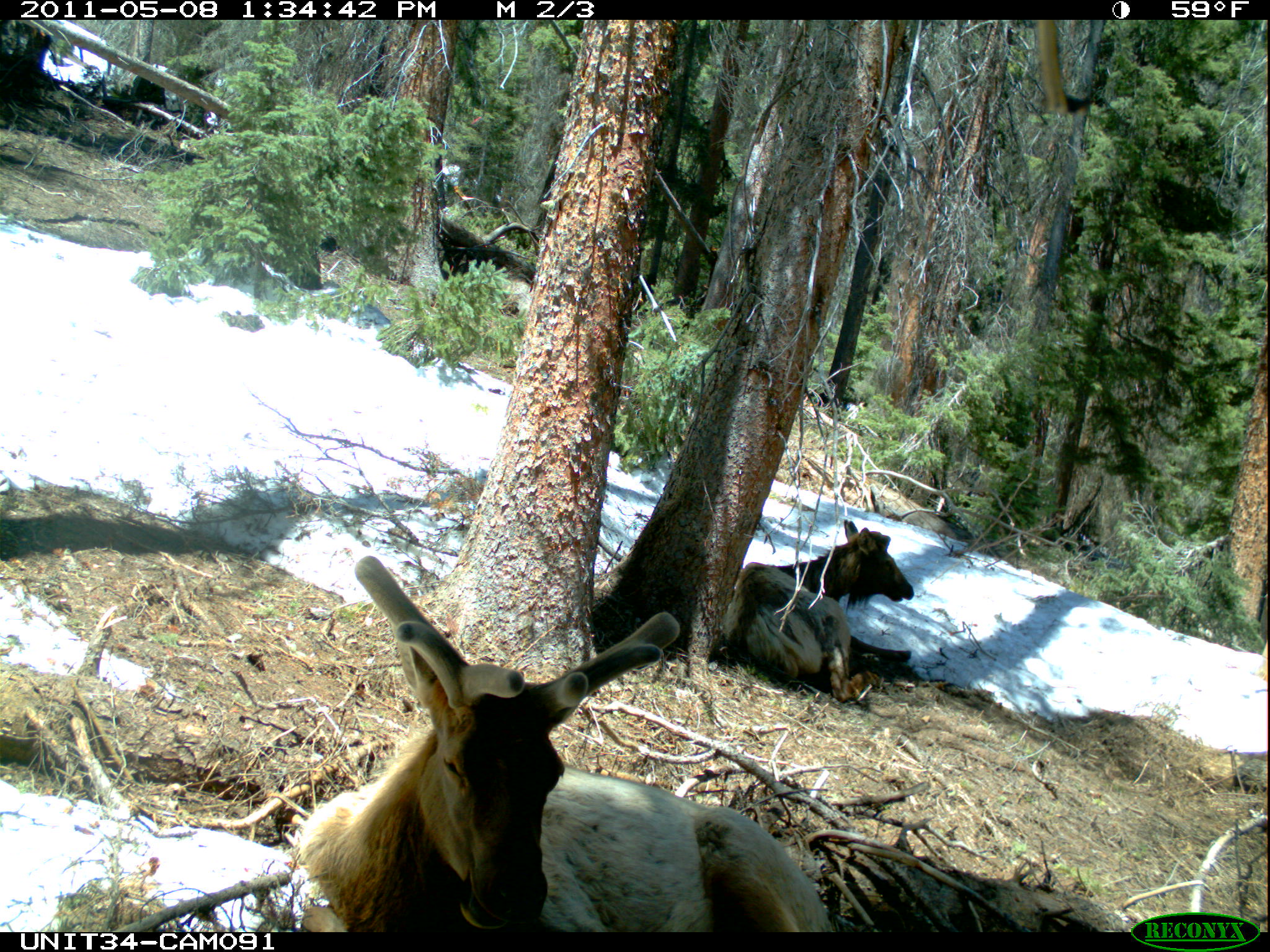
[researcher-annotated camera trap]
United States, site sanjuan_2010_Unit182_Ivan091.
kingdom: Animalia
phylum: Chordata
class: Mammalia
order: Artiodactyla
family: Cervidae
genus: Cervus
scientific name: Cervus elaphus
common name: red deer